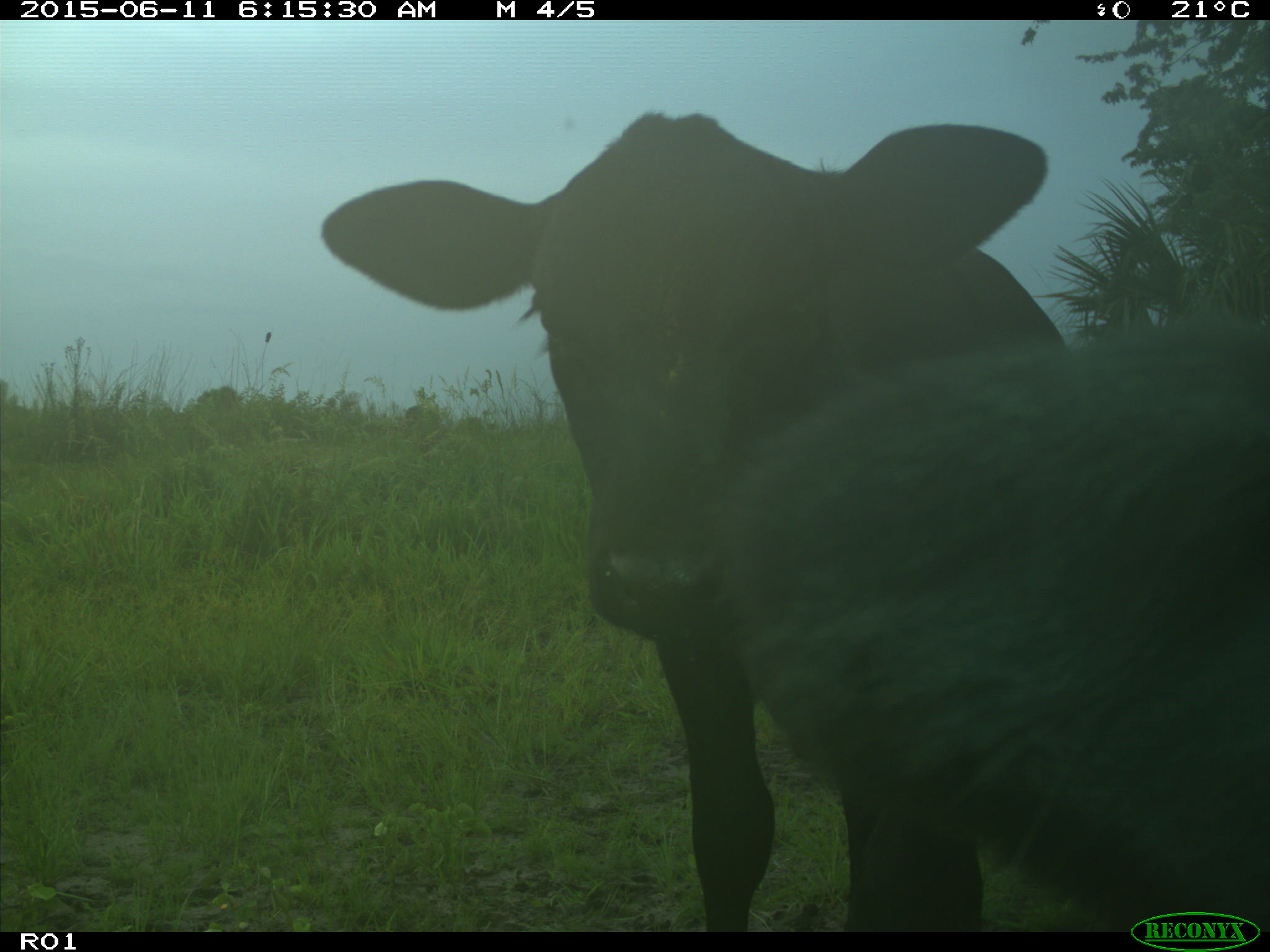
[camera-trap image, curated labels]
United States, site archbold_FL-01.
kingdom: Animalia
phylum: Chordata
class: Mammalia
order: Artiodactyla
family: Bovidae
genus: Bos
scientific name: Bos taurus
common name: domestic cow